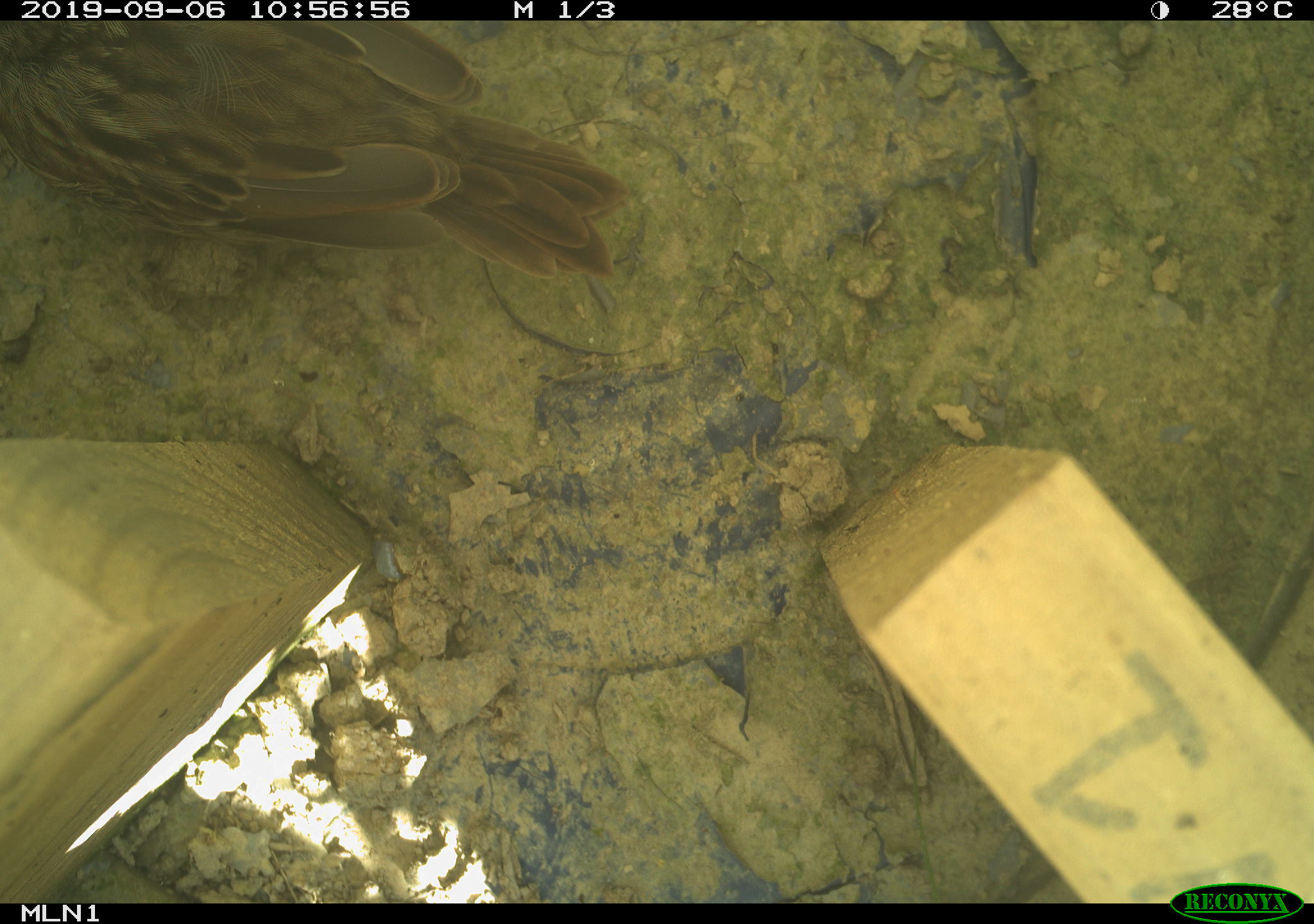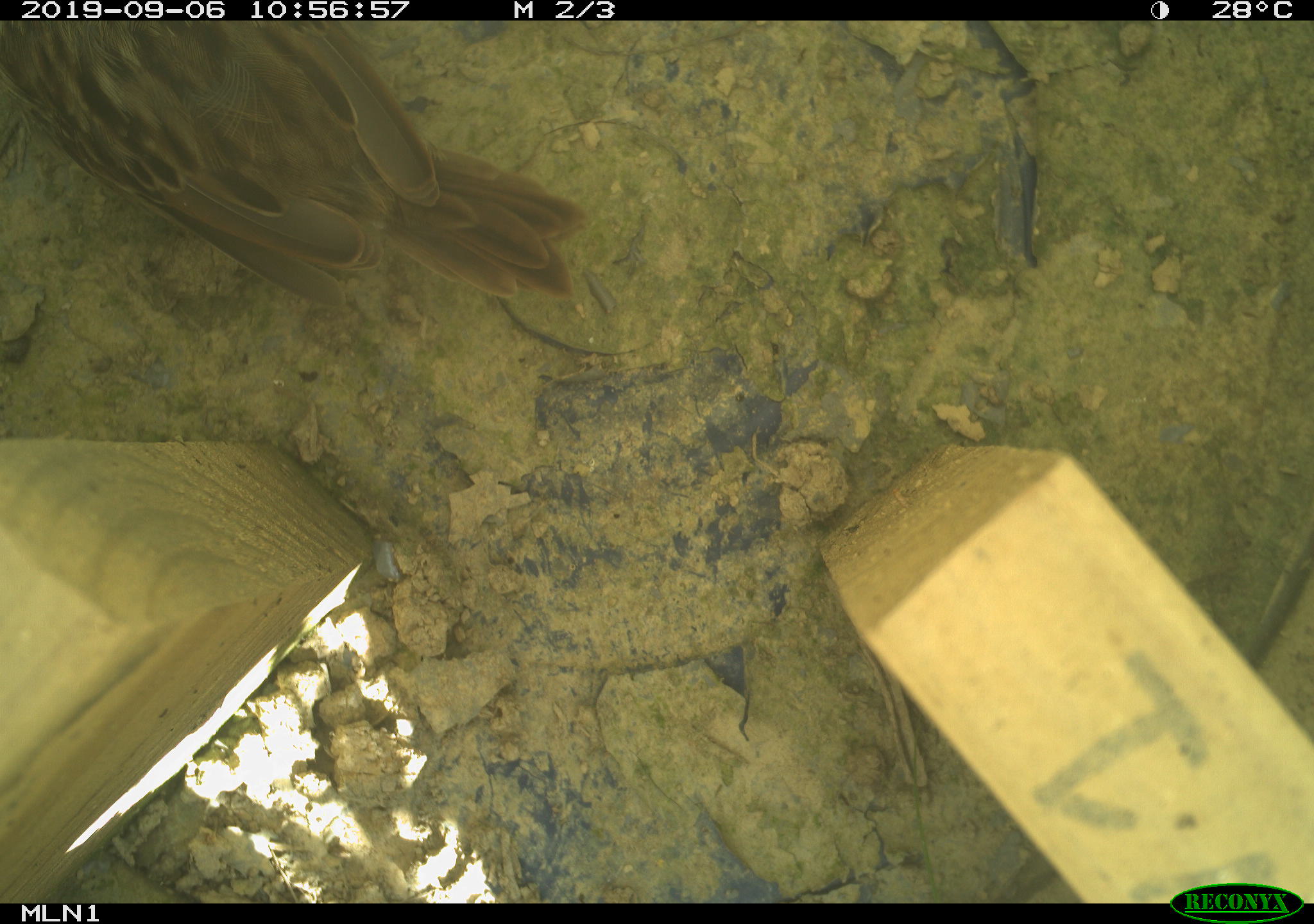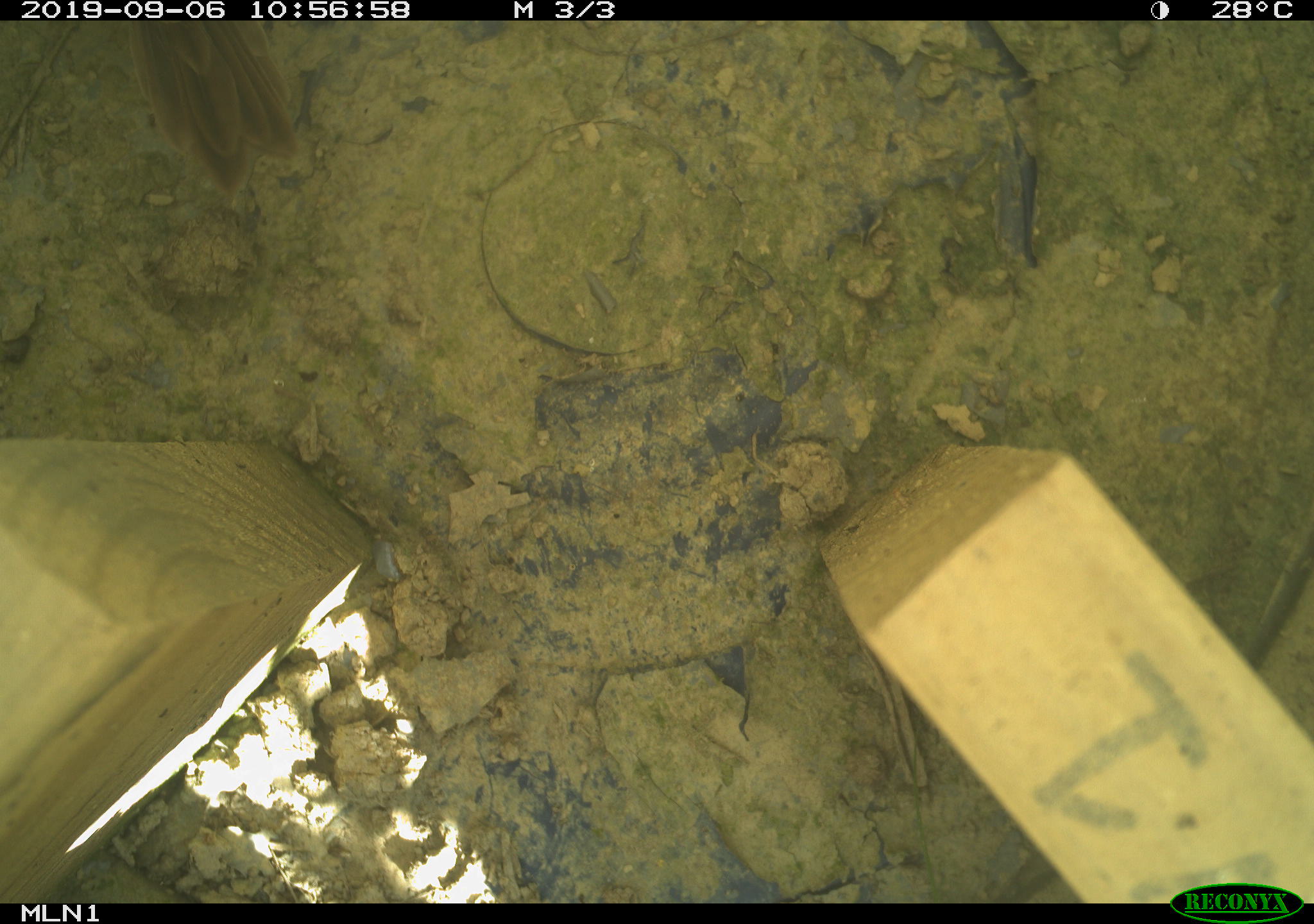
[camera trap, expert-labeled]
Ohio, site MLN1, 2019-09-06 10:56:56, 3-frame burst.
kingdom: Animalia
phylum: Chordata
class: Aves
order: Passeriformes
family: Passerellidae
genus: Melospiza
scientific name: Melospiza melodia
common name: song sparrow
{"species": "song sparrow (Melospiza melodia)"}